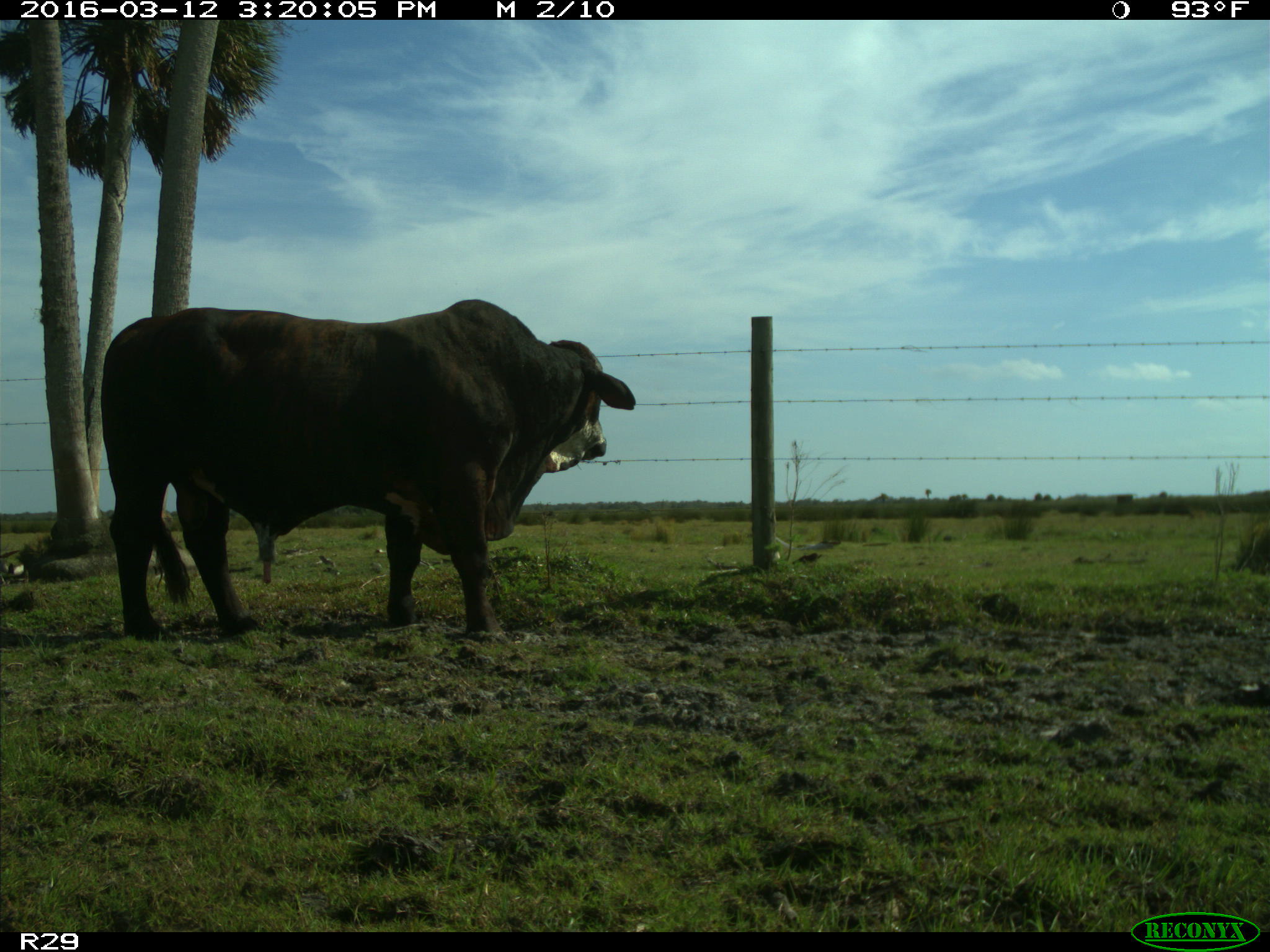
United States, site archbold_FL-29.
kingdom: Animalia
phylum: Chordata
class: Mammalia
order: Artiodactyla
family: Bovidae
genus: Bos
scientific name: Bos taurus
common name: domestic cow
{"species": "Bos taurus (domestic cow)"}